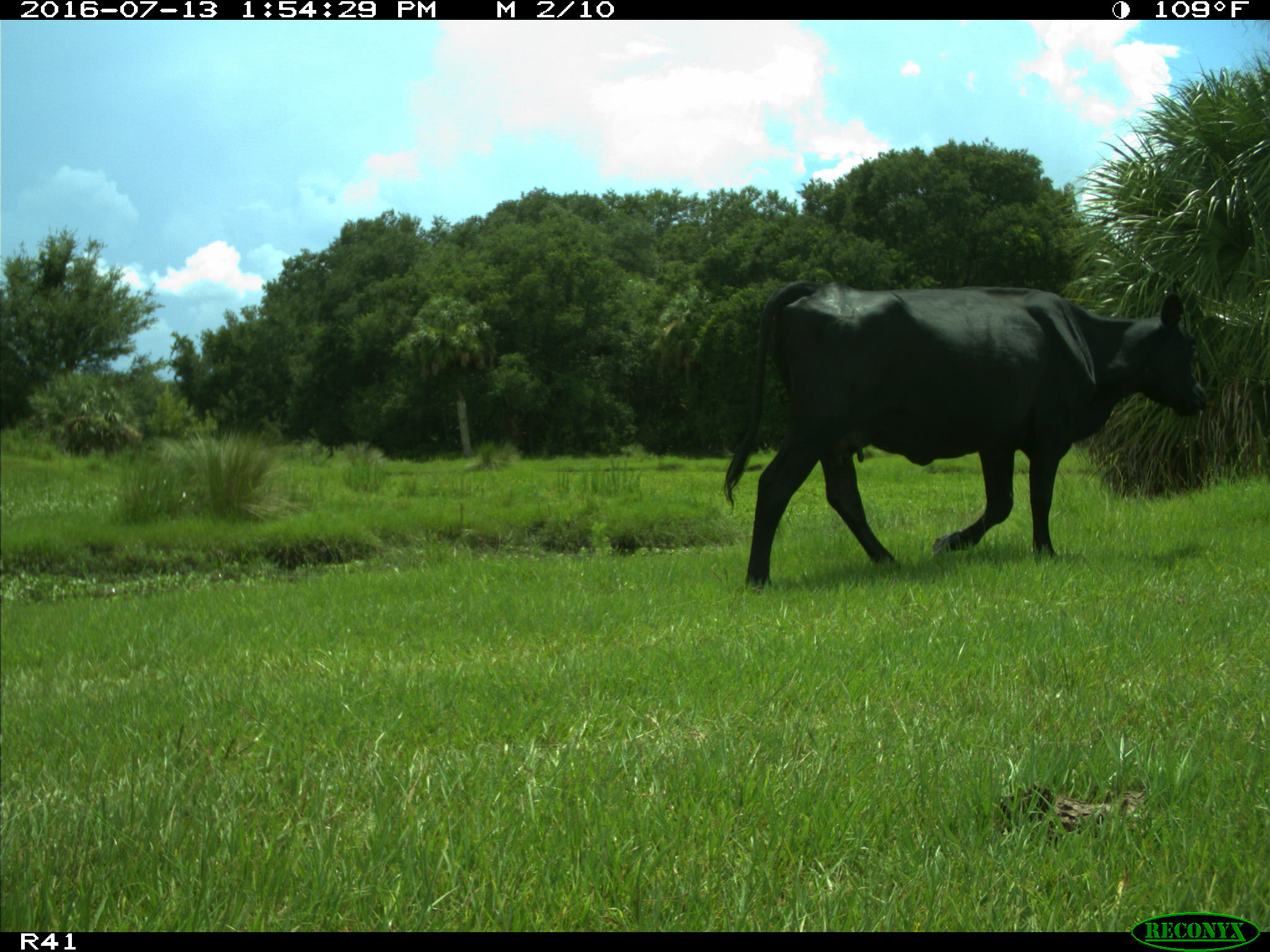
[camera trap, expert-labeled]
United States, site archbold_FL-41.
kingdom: Animalia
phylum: Chordata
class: Mammalia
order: Artiodactyla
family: Bovidae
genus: Bos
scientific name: Bos taurus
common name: domestic cow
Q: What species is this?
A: Bos taurus (domestic cow).